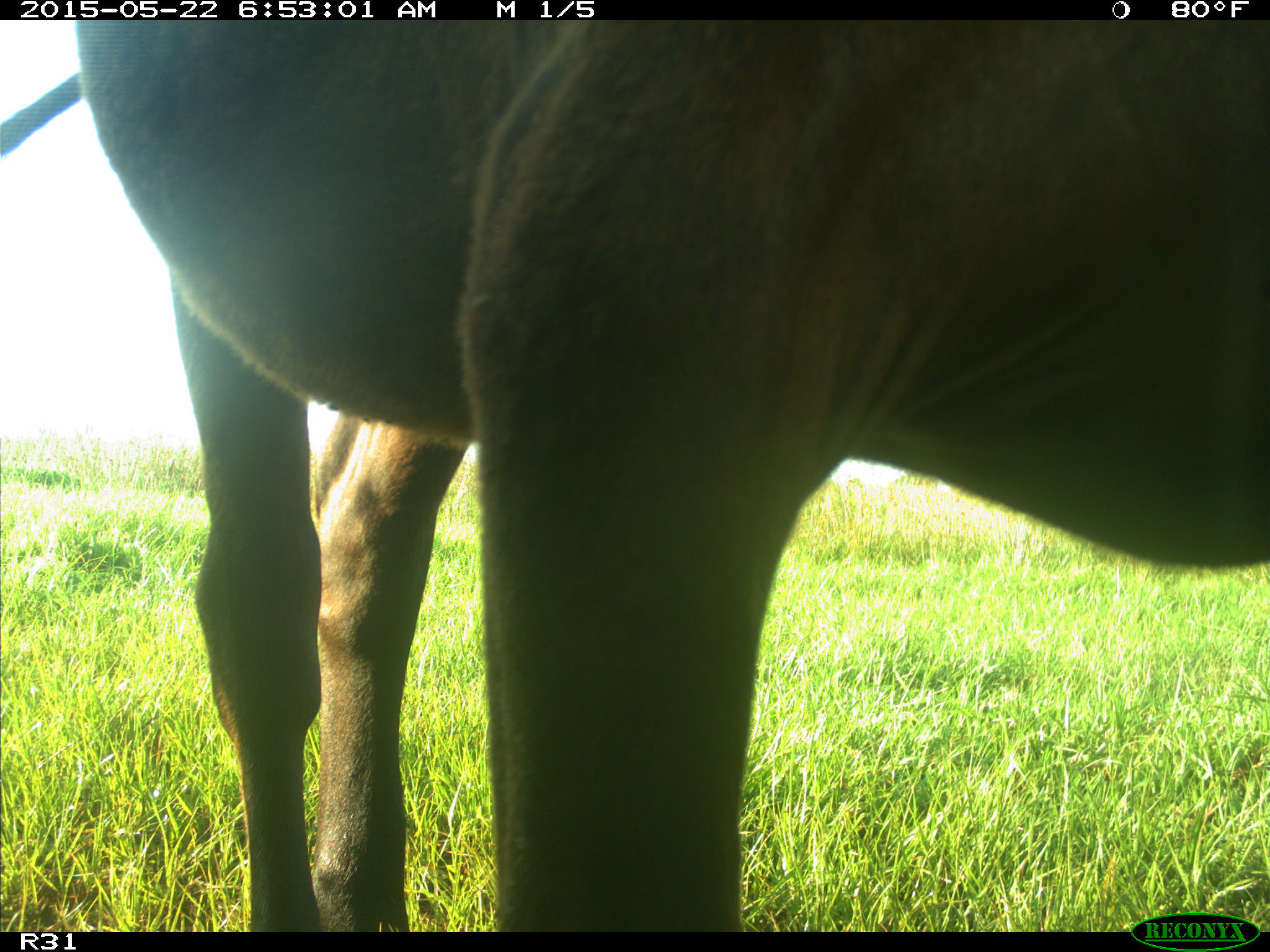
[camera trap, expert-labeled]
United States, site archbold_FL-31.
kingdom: Animalia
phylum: Chordata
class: Mammalia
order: Artiodactyla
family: Bovidae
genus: Bos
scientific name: Bos taurus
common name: domestic cow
Bos taurus (domestic cow).